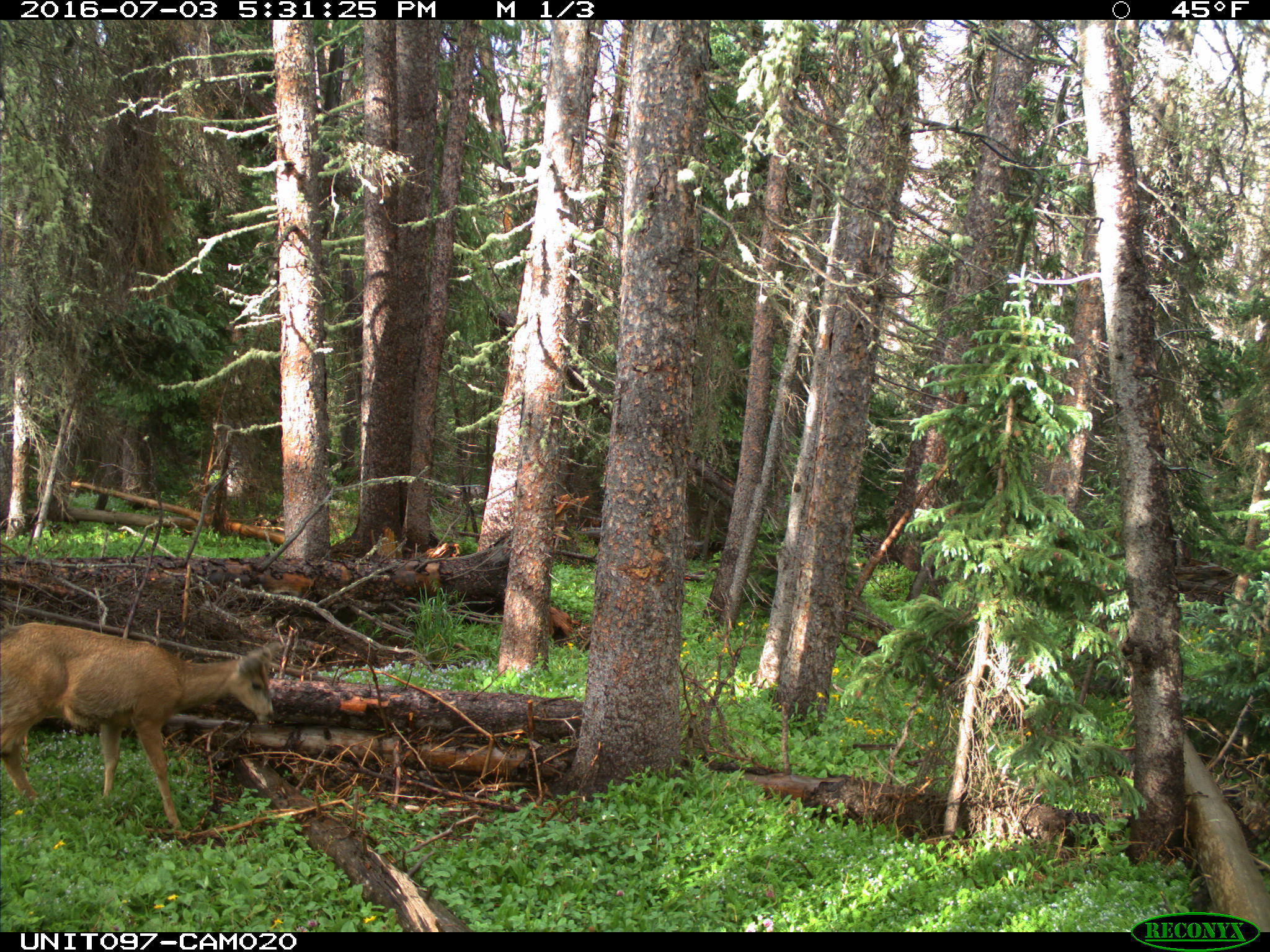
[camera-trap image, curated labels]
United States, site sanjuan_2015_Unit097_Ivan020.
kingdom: Animalia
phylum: Chordata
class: Mammalia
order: Artiodactyla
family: Cervidae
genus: Odocoileus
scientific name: Odocoileus hemionus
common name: mule deer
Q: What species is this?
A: Odocoileus hemionus (mule deer).